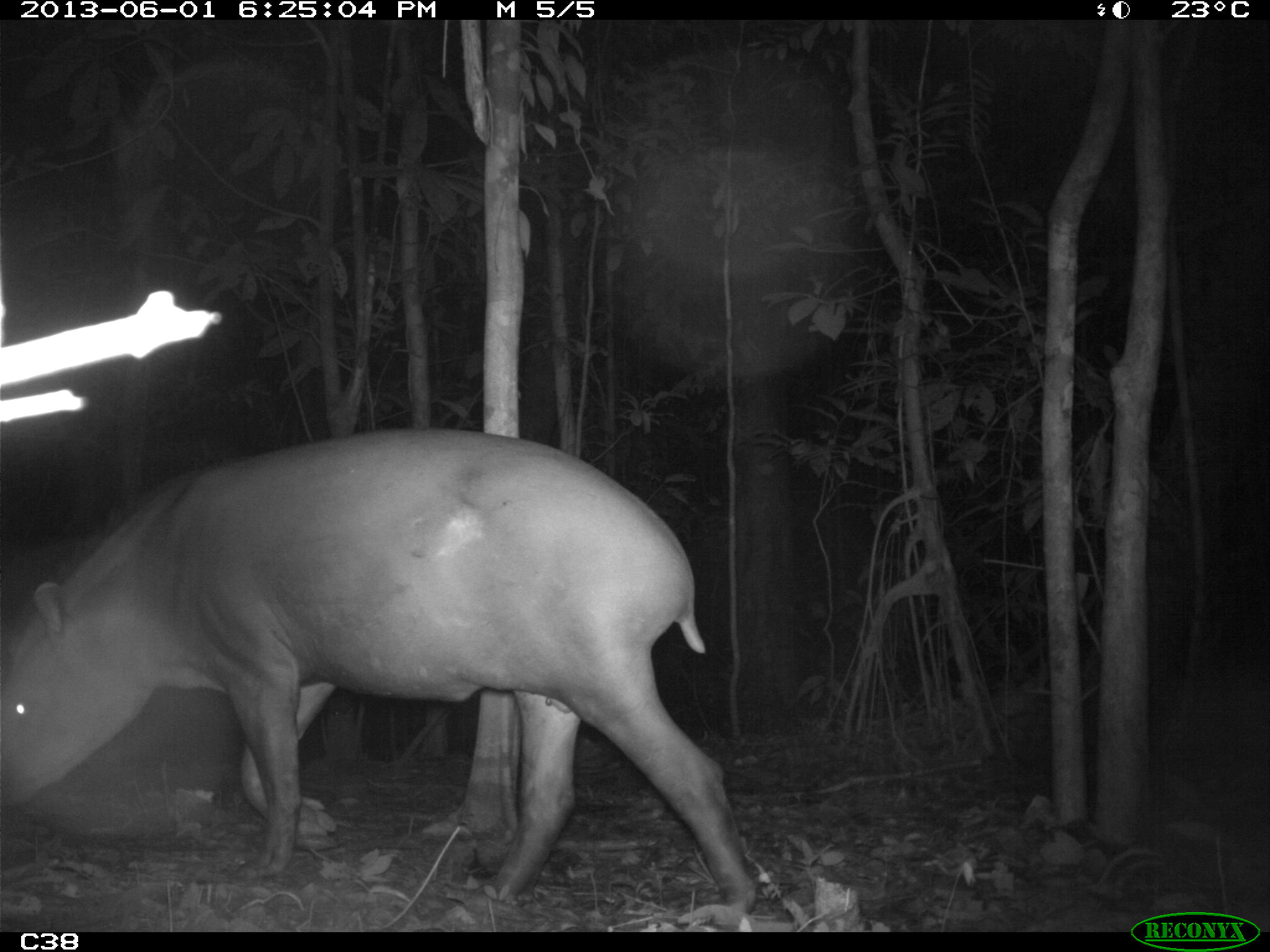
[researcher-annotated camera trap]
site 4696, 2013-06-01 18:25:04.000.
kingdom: Animalia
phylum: Chordata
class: Mammalia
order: Perissodactyla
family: Tapiridae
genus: Tapirus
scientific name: Tapirus terrestris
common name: south american tapir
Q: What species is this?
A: Tapirus terrestris (south american tapir).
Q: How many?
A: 1.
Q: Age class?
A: Adult.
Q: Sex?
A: Male.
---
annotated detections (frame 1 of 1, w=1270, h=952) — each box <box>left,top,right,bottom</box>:
tapirus terrestris: <box>0,427,758,926</box>